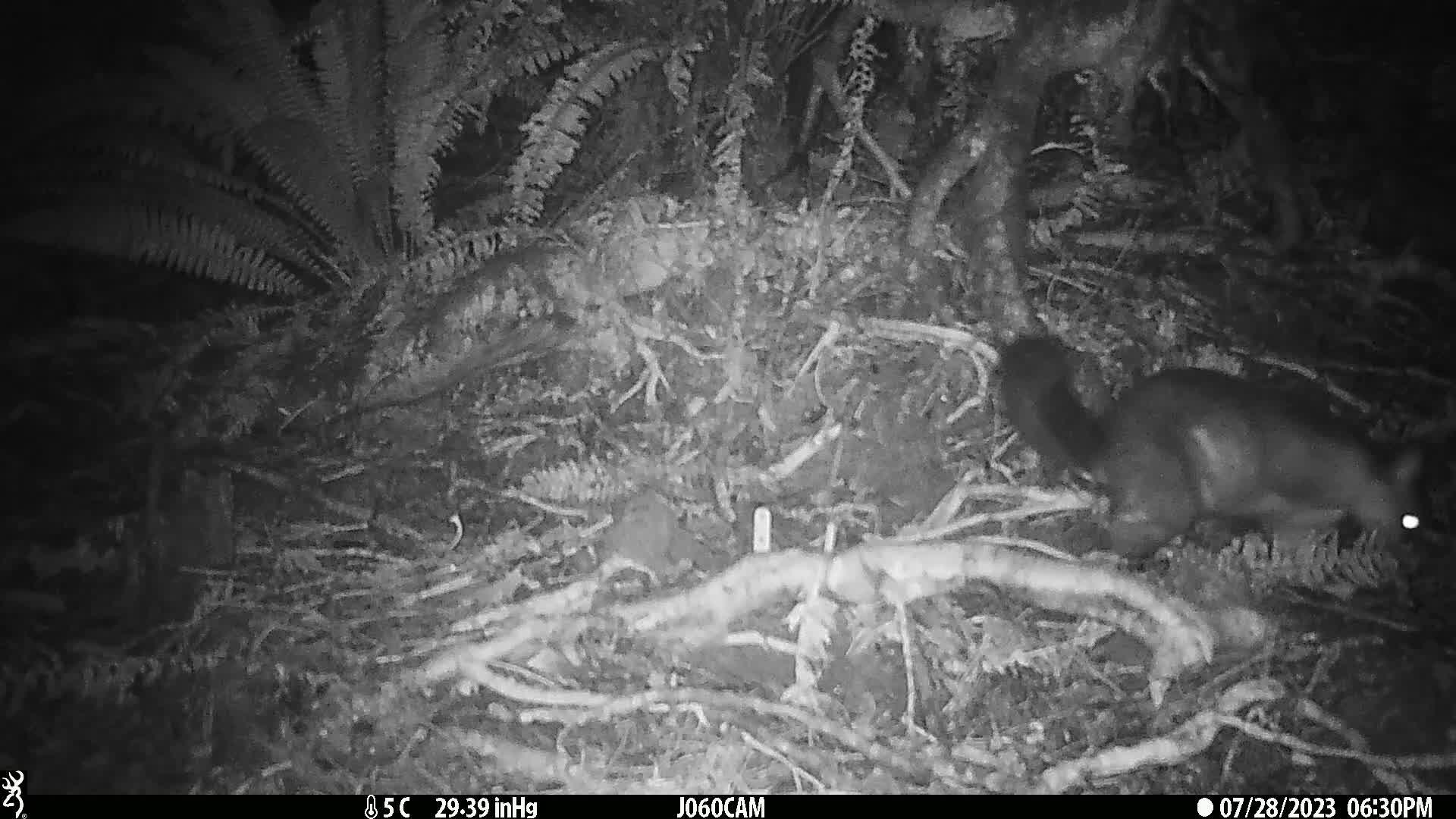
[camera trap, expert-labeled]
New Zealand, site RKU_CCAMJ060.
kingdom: Animalia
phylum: Chordata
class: Mammalia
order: Diprotodontia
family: Phalangeridae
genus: Trichosurus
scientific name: Trichosurus vulpecula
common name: common brushtail possum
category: possum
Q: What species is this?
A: Possum (common brushtail possum) (Trichosurus vulpecula).